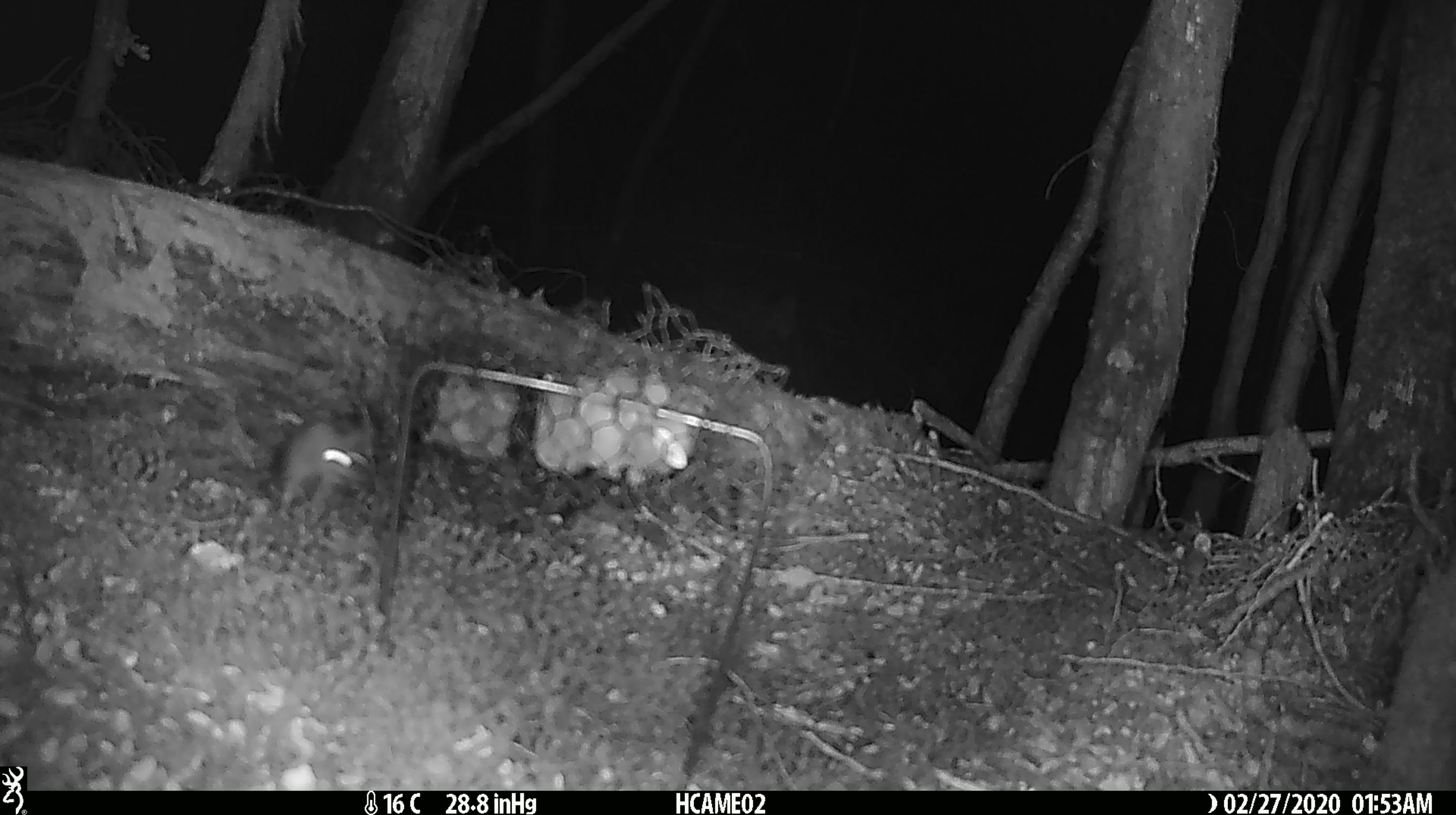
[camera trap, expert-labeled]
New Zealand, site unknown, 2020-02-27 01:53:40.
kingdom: Animalia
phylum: Chordata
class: Mammalia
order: Rodentia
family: Muridae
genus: Mus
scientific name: Mus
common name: mouse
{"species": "mouse (Mus)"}